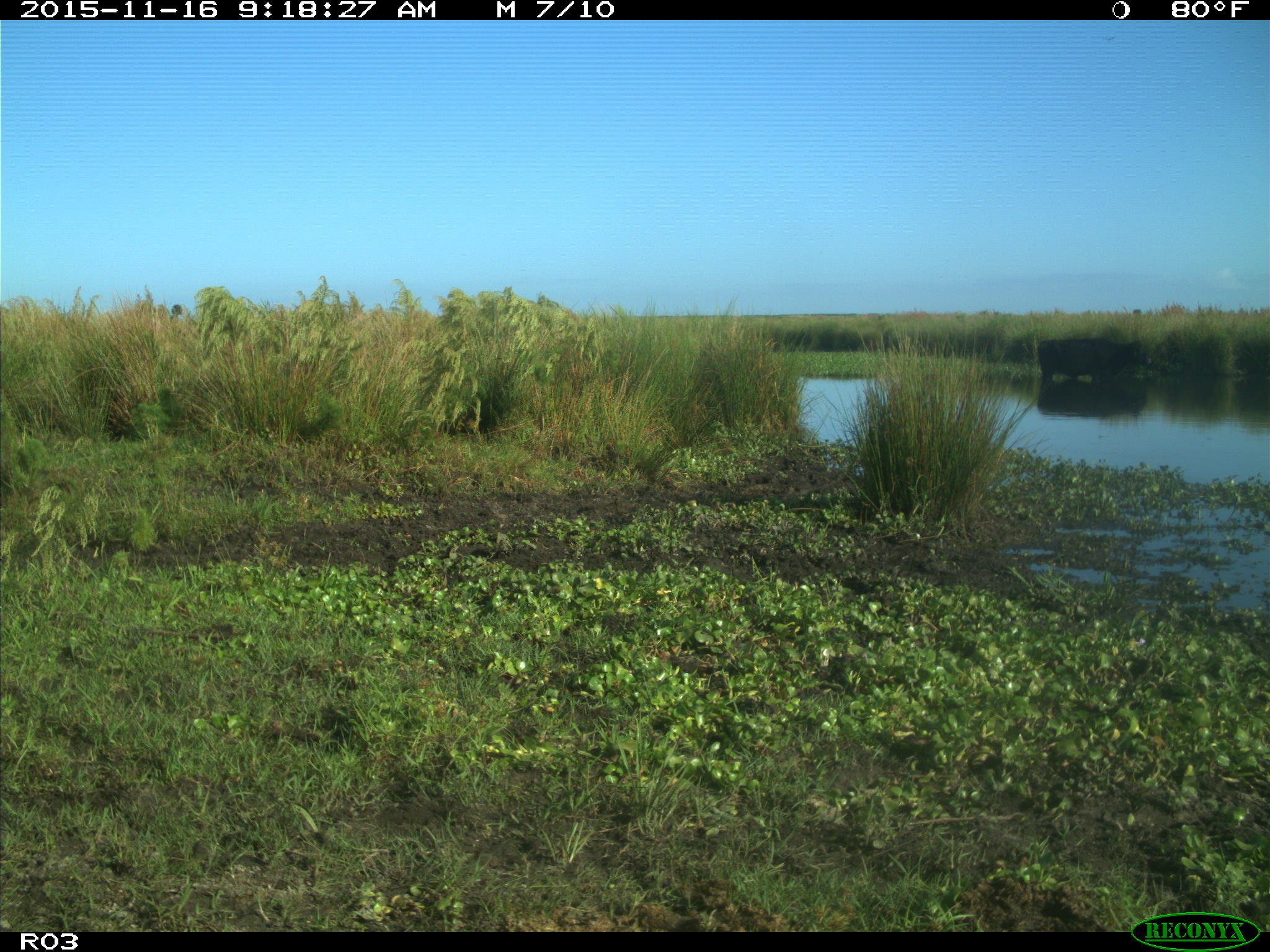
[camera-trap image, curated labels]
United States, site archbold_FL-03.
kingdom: Animalia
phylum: Chordata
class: Mammalia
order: Artiodactyla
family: Bovidae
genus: Bos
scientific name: Bos taurus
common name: domestic cow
Bos taurus (domestic cow).